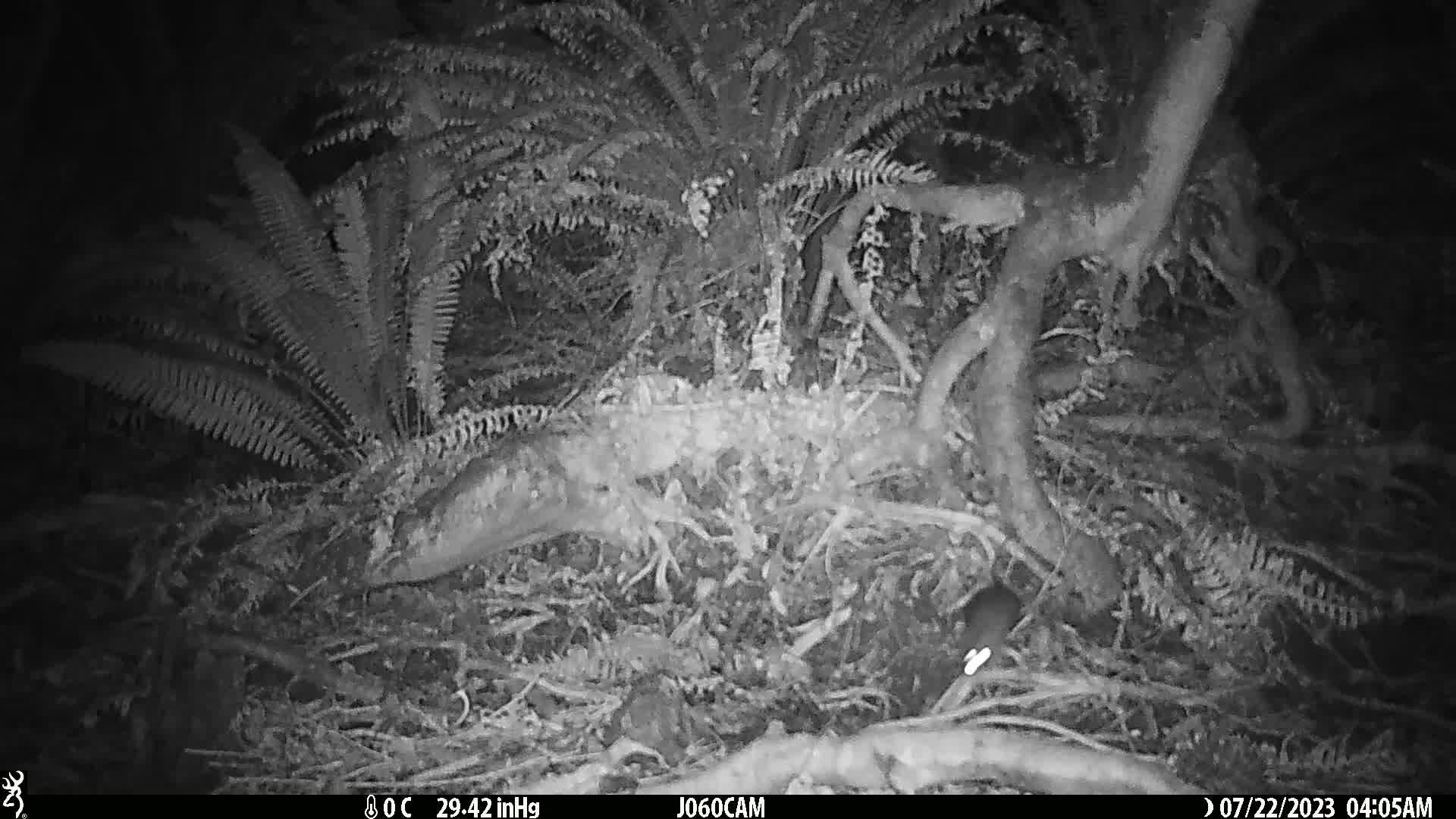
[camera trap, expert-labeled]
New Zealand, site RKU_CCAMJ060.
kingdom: Animalia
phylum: Chordata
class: Mammalia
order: Rodentia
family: Muridae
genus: Rattus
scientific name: Rattus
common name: rat